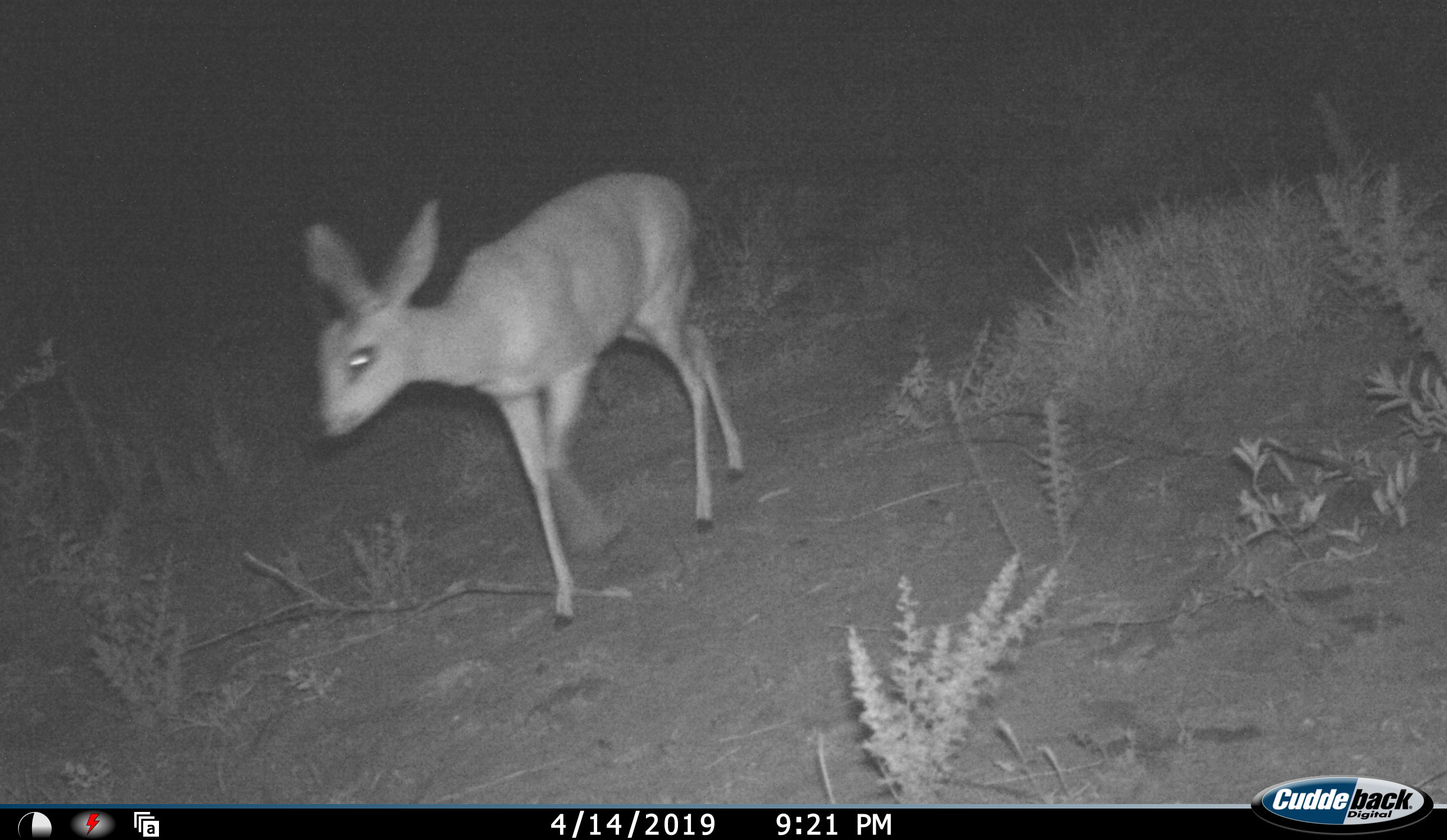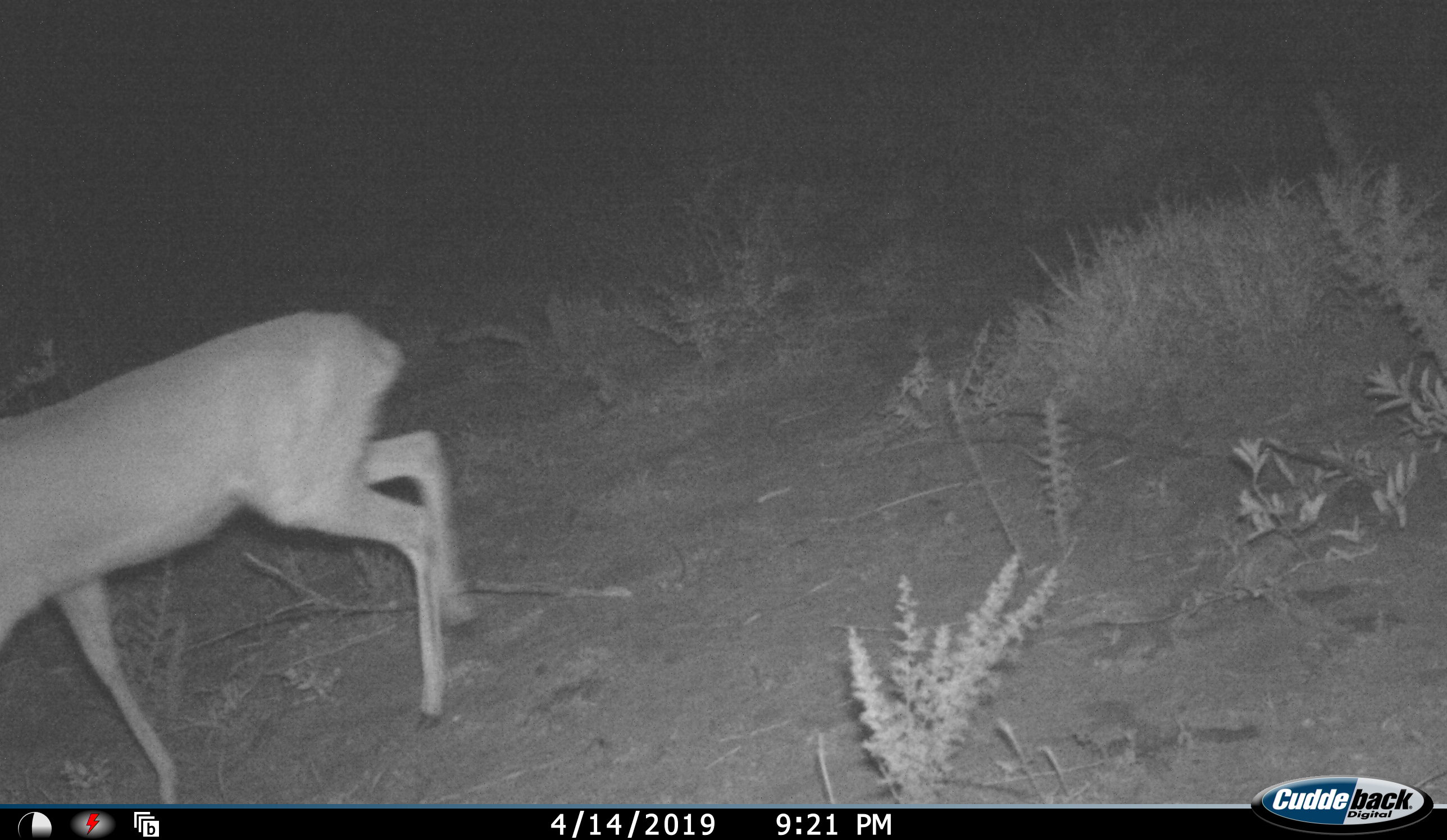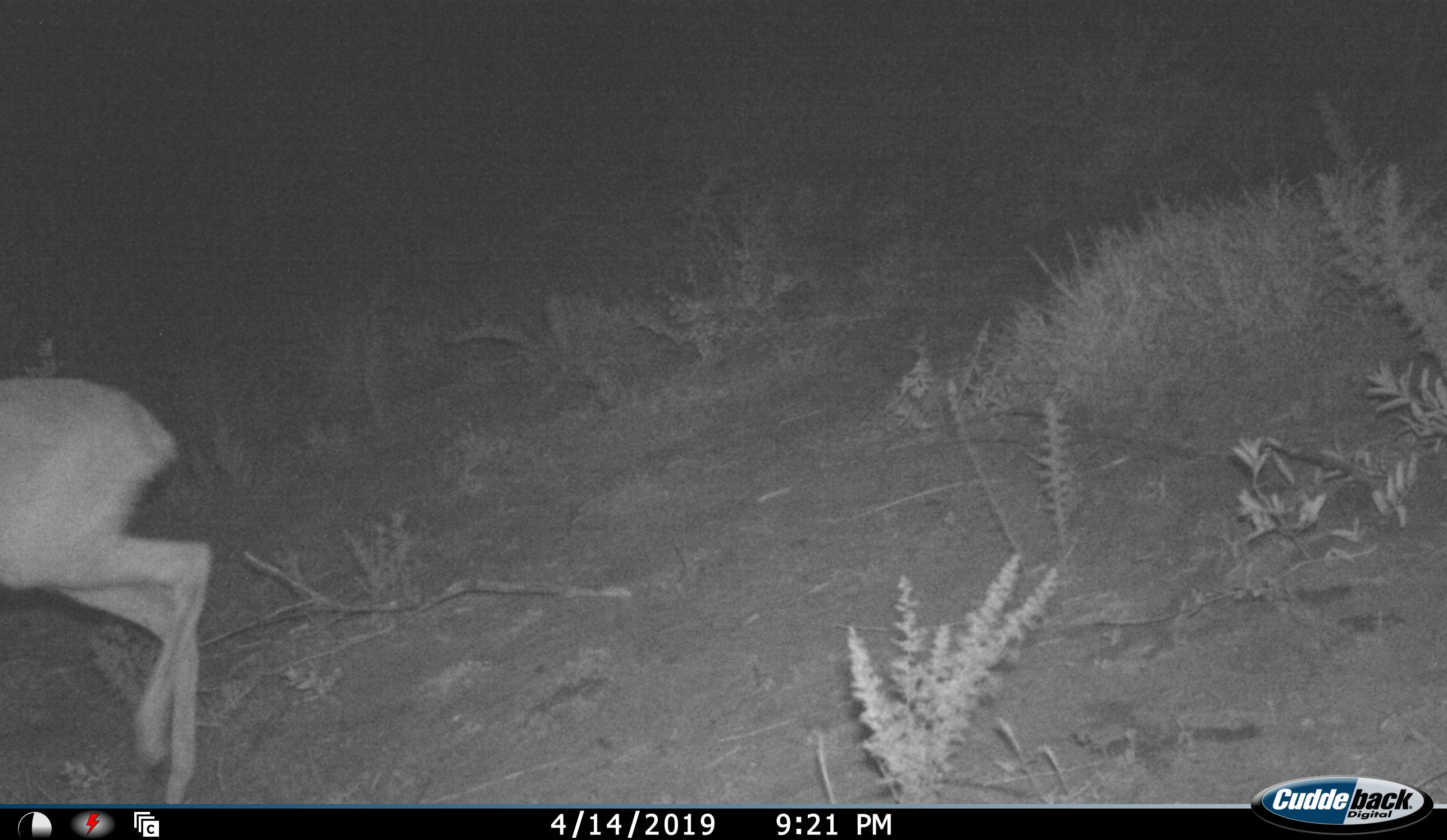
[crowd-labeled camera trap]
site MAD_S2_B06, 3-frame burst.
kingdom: Animalia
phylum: Chordata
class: Mammalia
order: Artiodactyla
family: Bovidae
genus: Raphicerus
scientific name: Raphicerus campestris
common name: steenbok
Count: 1.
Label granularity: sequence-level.